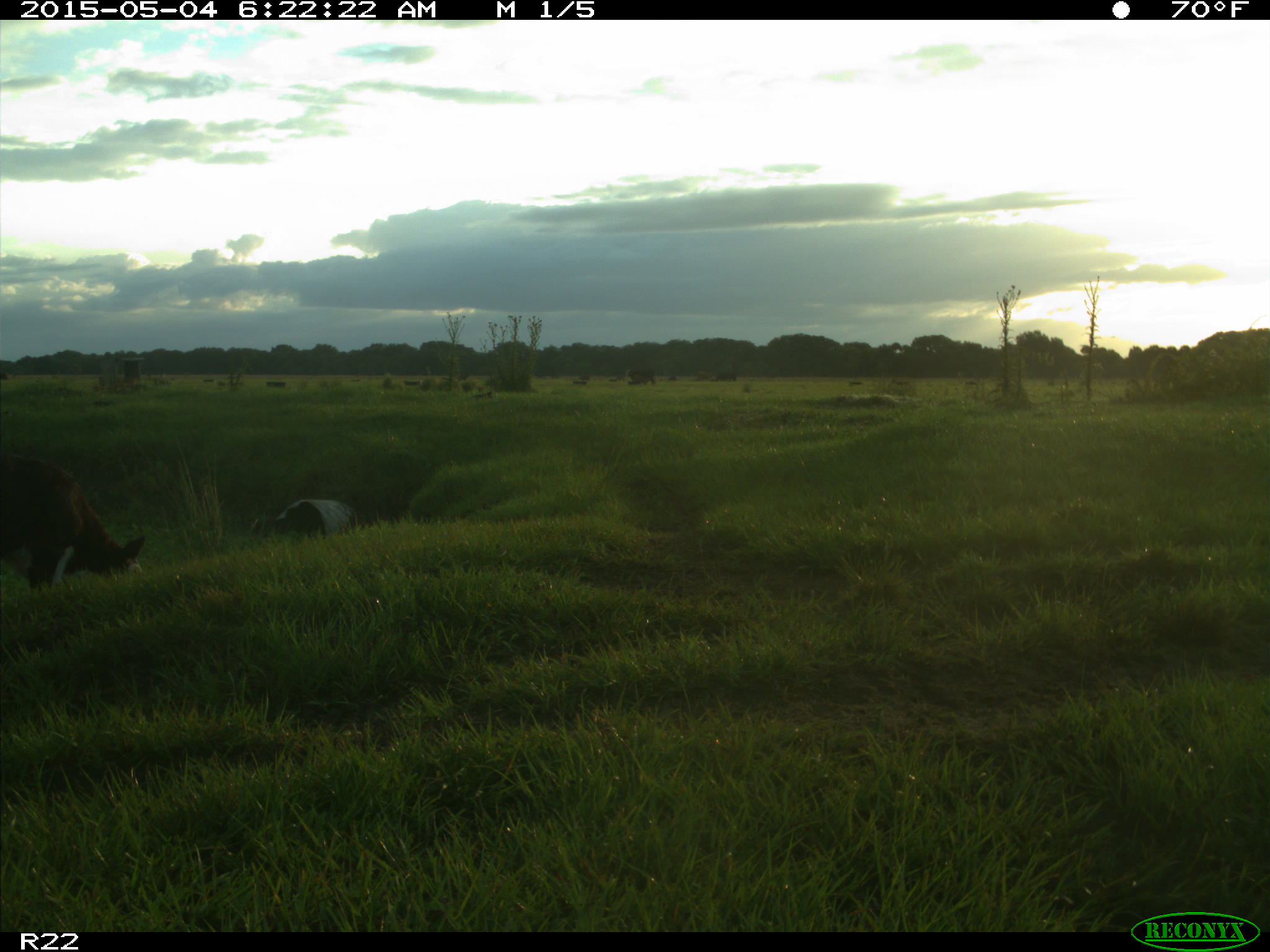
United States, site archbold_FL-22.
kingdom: Animalia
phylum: Chordata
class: Mammalia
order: Artiodactyla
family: Bovidae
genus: Bos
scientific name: Bos taurus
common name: domestic cow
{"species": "Bos taurus (domestic cow)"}